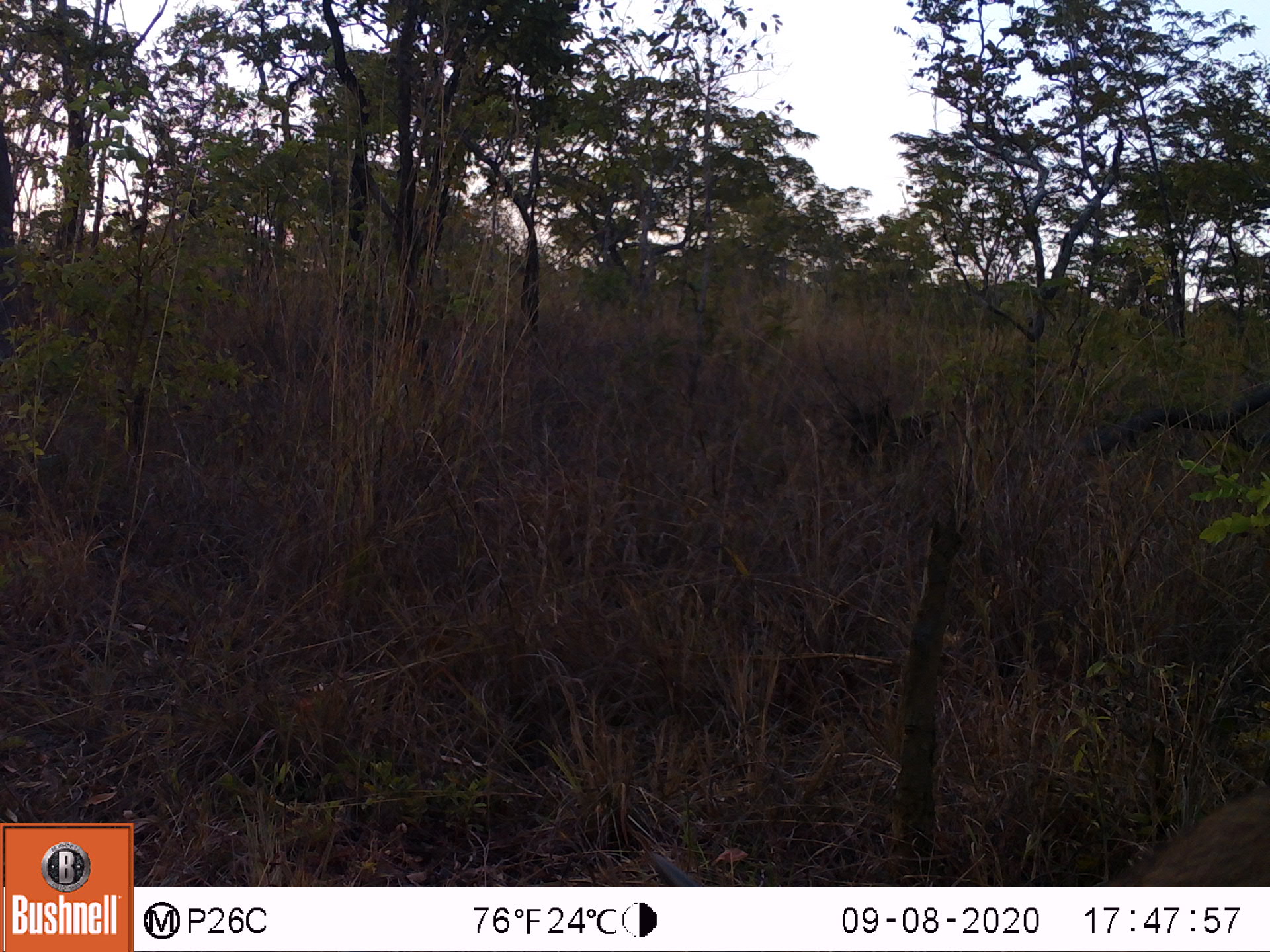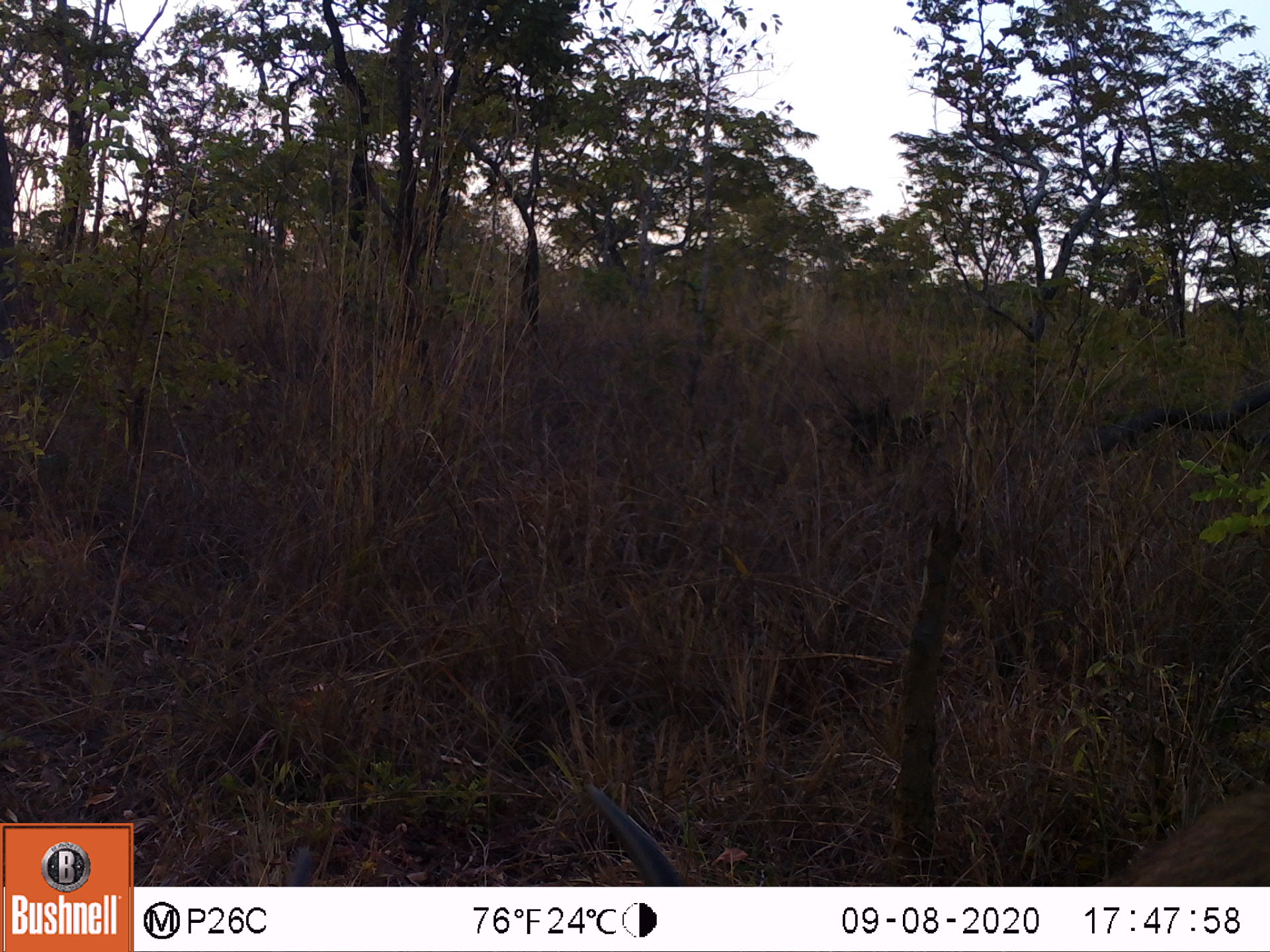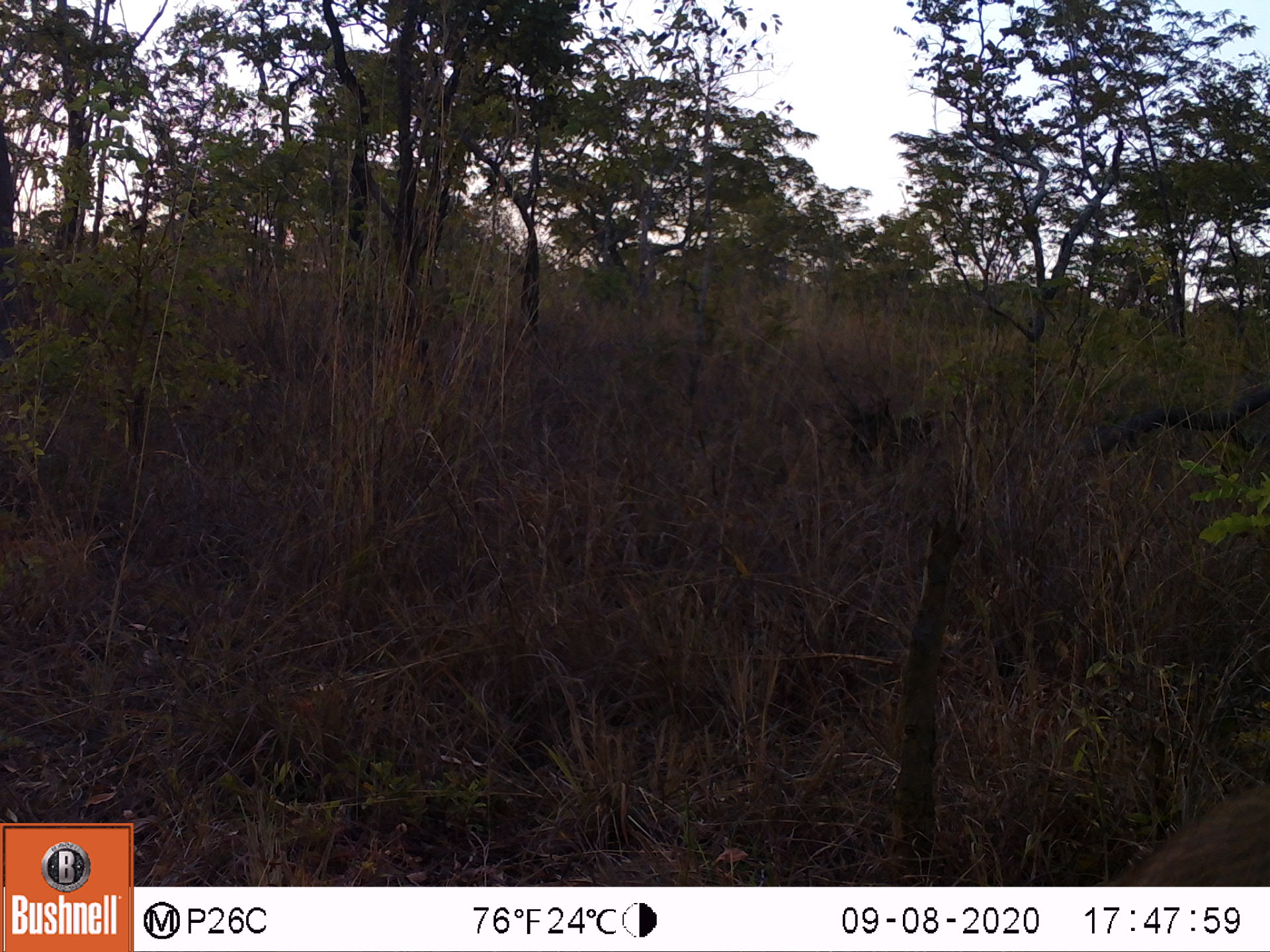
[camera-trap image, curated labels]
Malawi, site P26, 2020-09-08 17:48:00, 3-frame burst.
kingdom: Animalia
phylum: Chordata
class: Mammalia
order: Artiodactyla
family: Bovidae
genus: Kobus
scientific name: Kobus ellipsiprymnus ellipsiprymnus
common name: common waterbuck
Common waterbuck (Kobus ellipsiprymnus ellipsiprymnus), count 1.